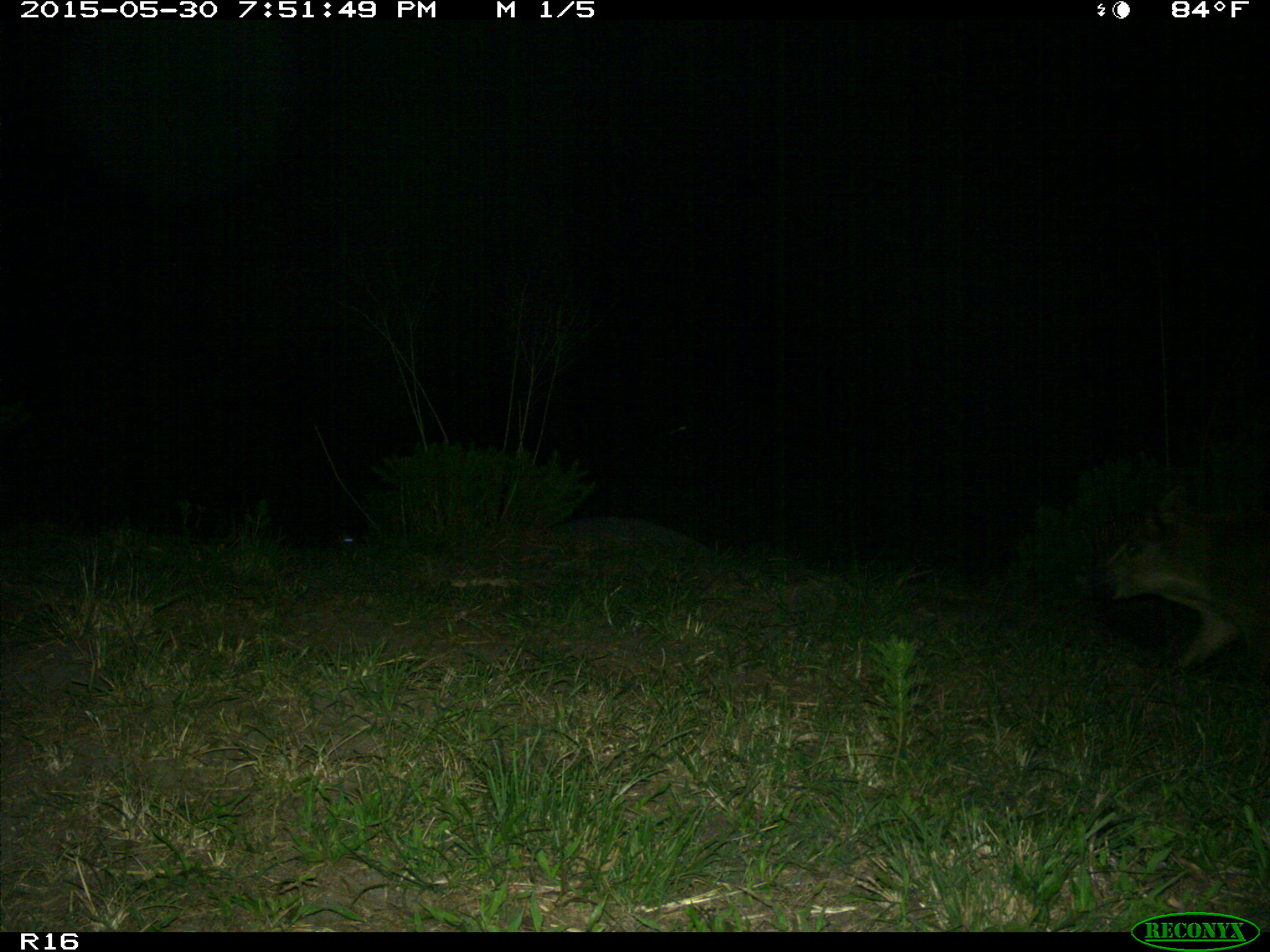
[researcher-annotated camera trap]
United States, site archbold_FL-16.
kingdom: Animalia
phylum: Chordata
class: Mammalia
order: Artiodactyla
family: Suidae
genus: Sus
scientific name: Sus scrofa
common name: wild boar